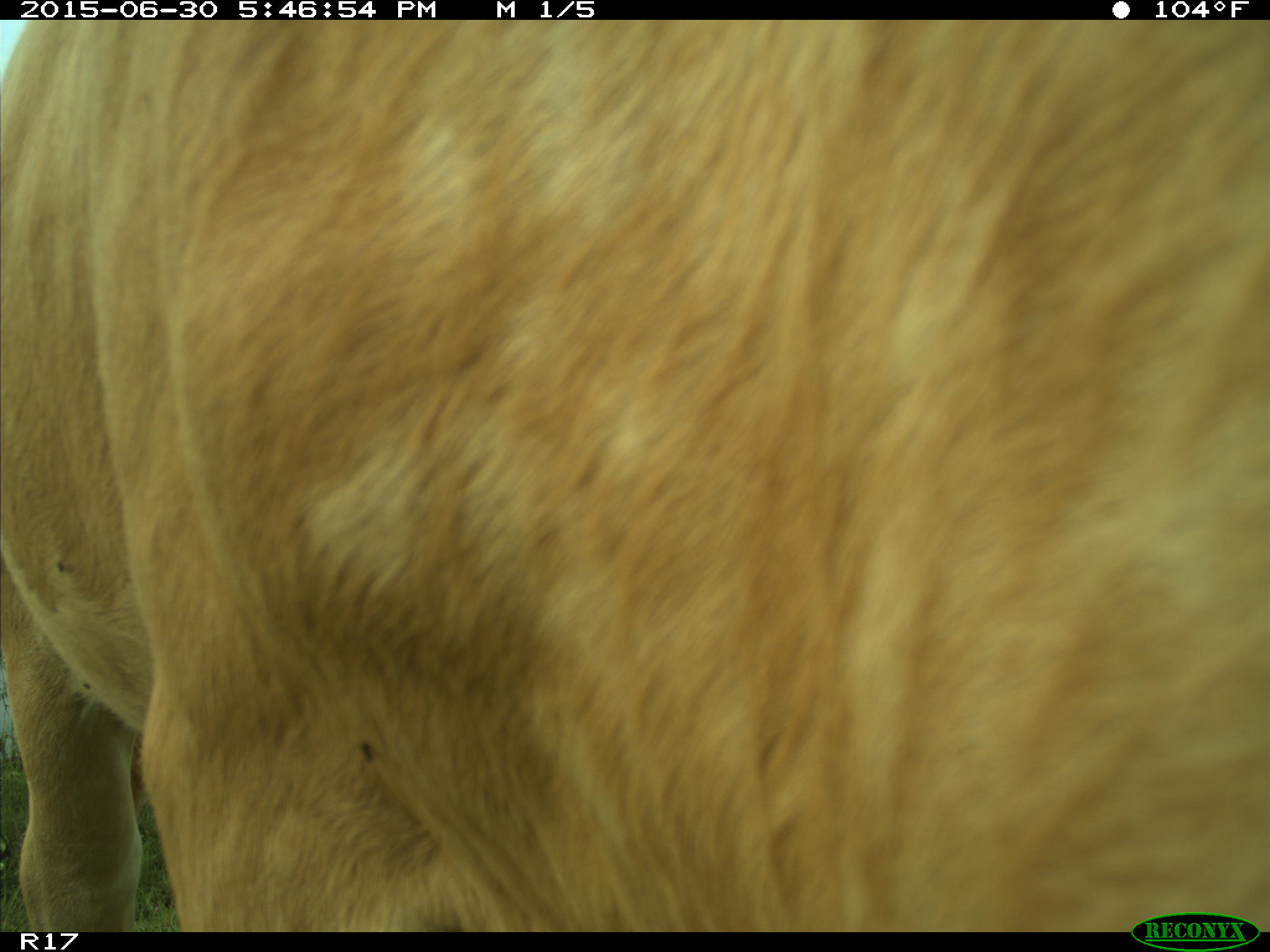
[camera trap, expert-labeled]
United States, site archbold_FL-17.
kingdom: Animalia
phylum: Chordata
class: Mammalia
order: Artiodactyla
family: Bovidae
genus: Bos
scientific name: Bos taurus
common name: domestic cow